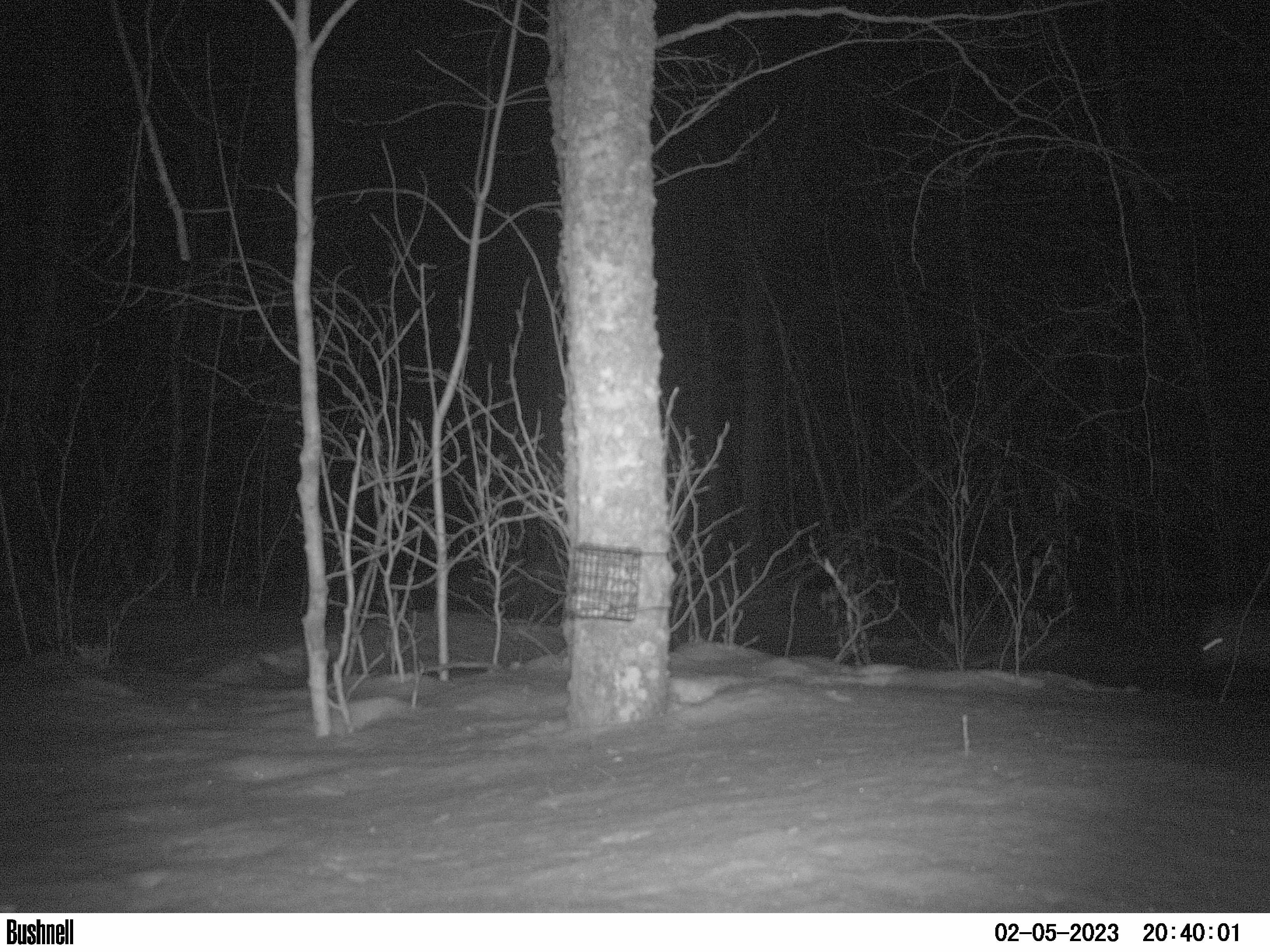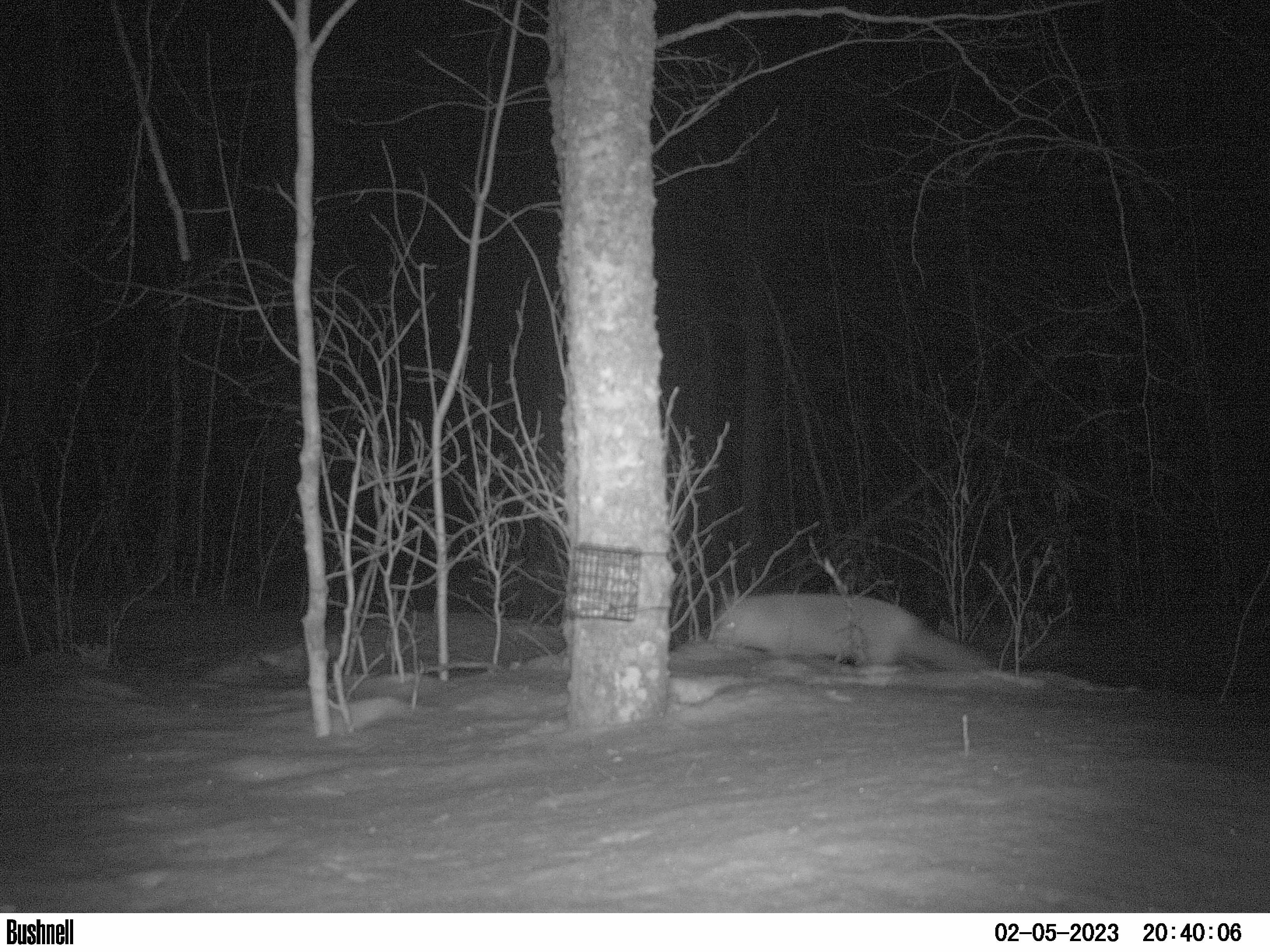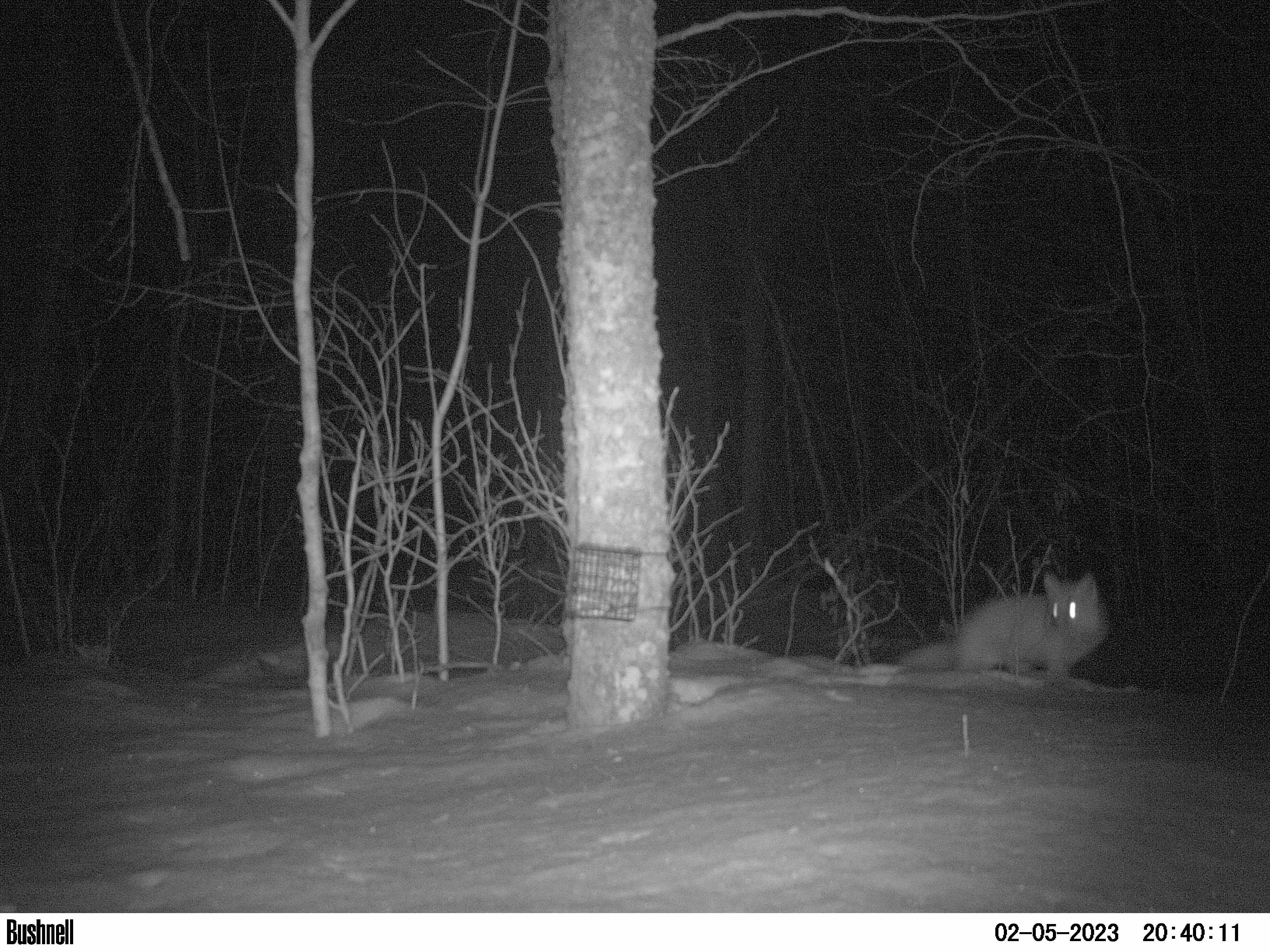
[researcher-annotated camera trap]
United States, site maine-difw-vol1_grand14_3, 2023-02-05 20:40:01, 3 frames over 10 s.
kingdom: Animalia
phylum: Chordata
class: Mammalia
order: Carnivora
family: Canidae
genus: Vulpes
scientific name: Vulpes vulpes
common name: red fox